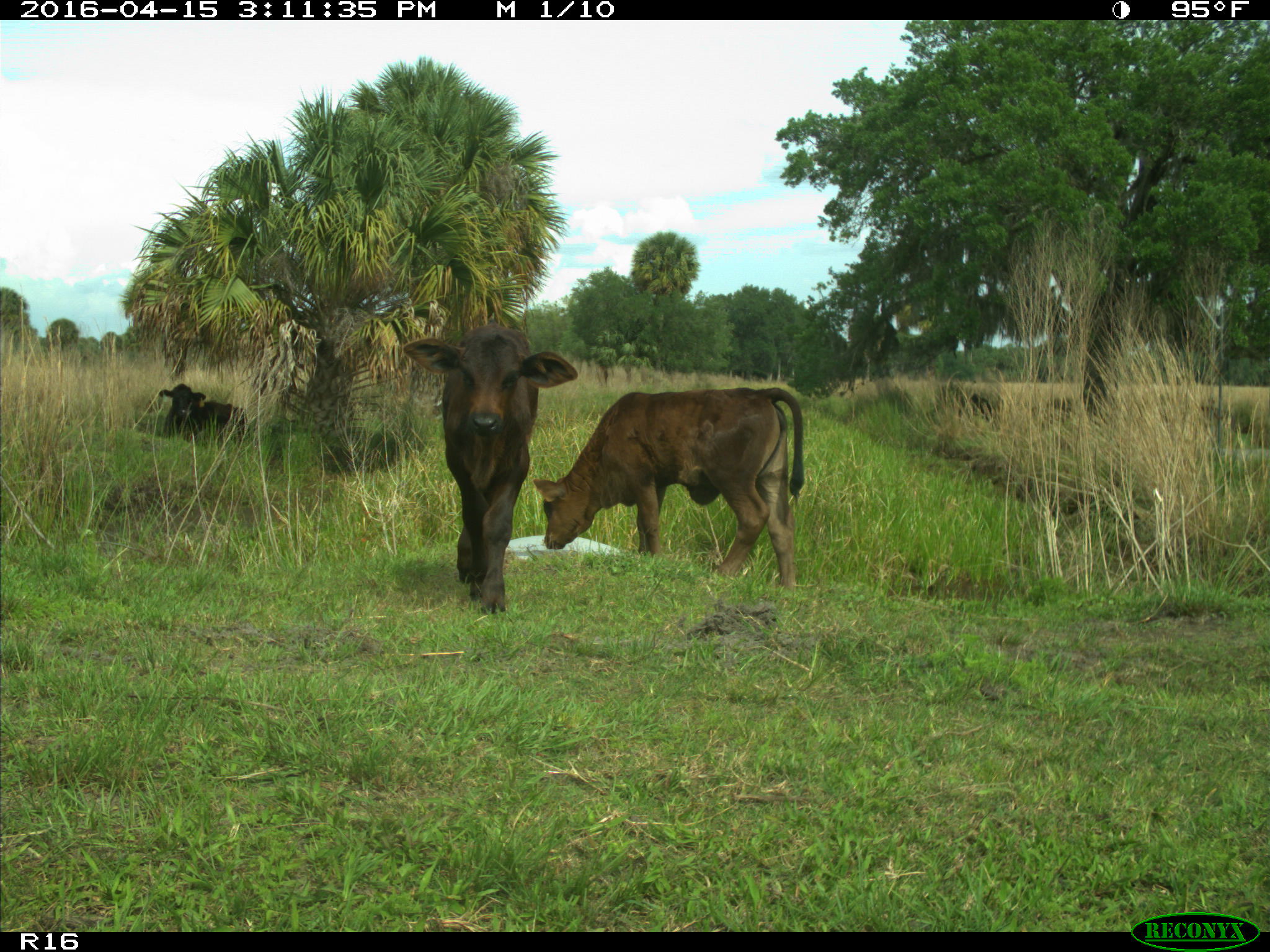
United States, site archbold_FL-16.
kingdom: Animalia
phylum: Chordata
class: Mammalia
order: Artiodactyla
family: Bovidae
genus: Bos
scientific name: Bos taurus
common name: domestic cow